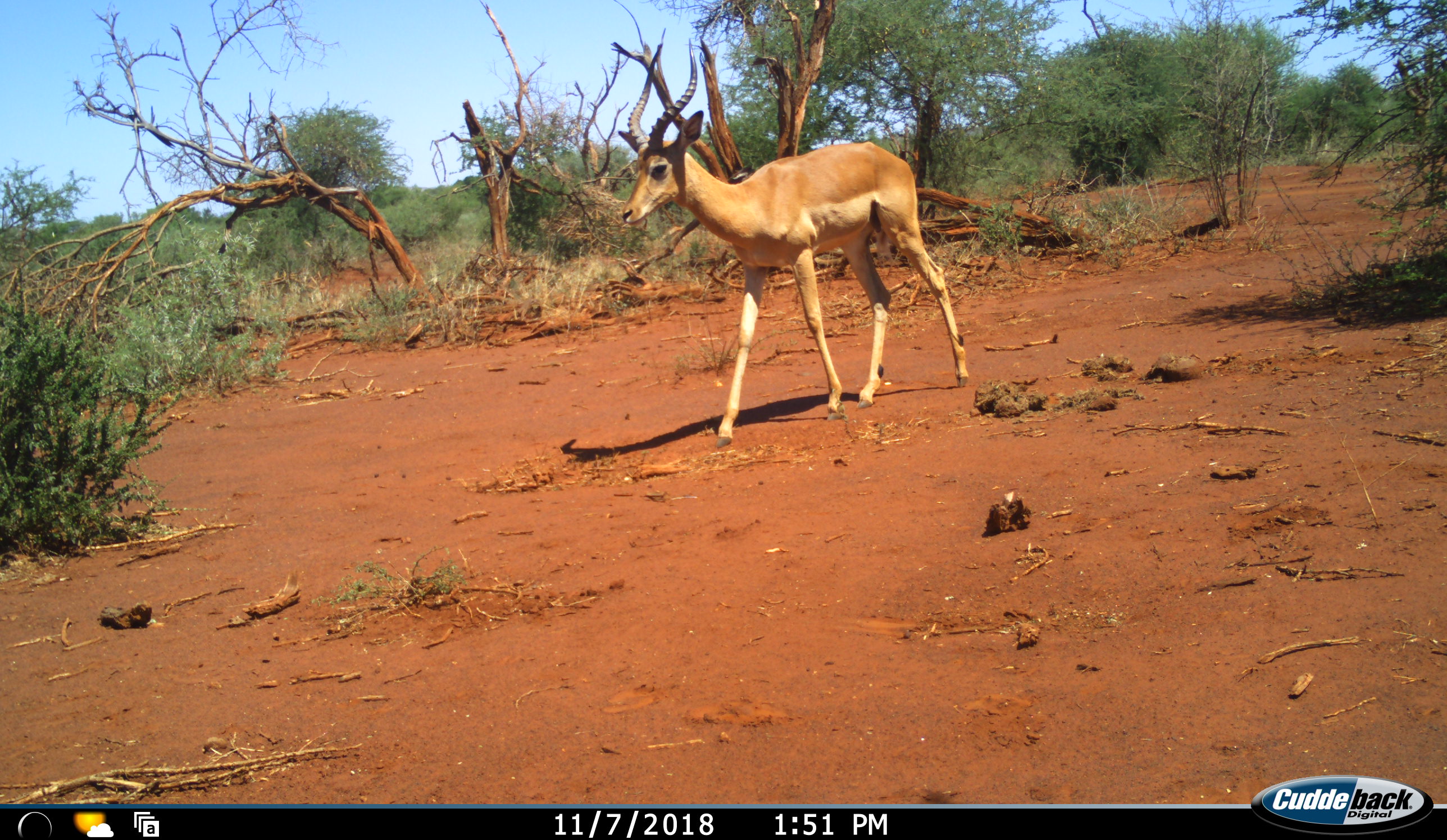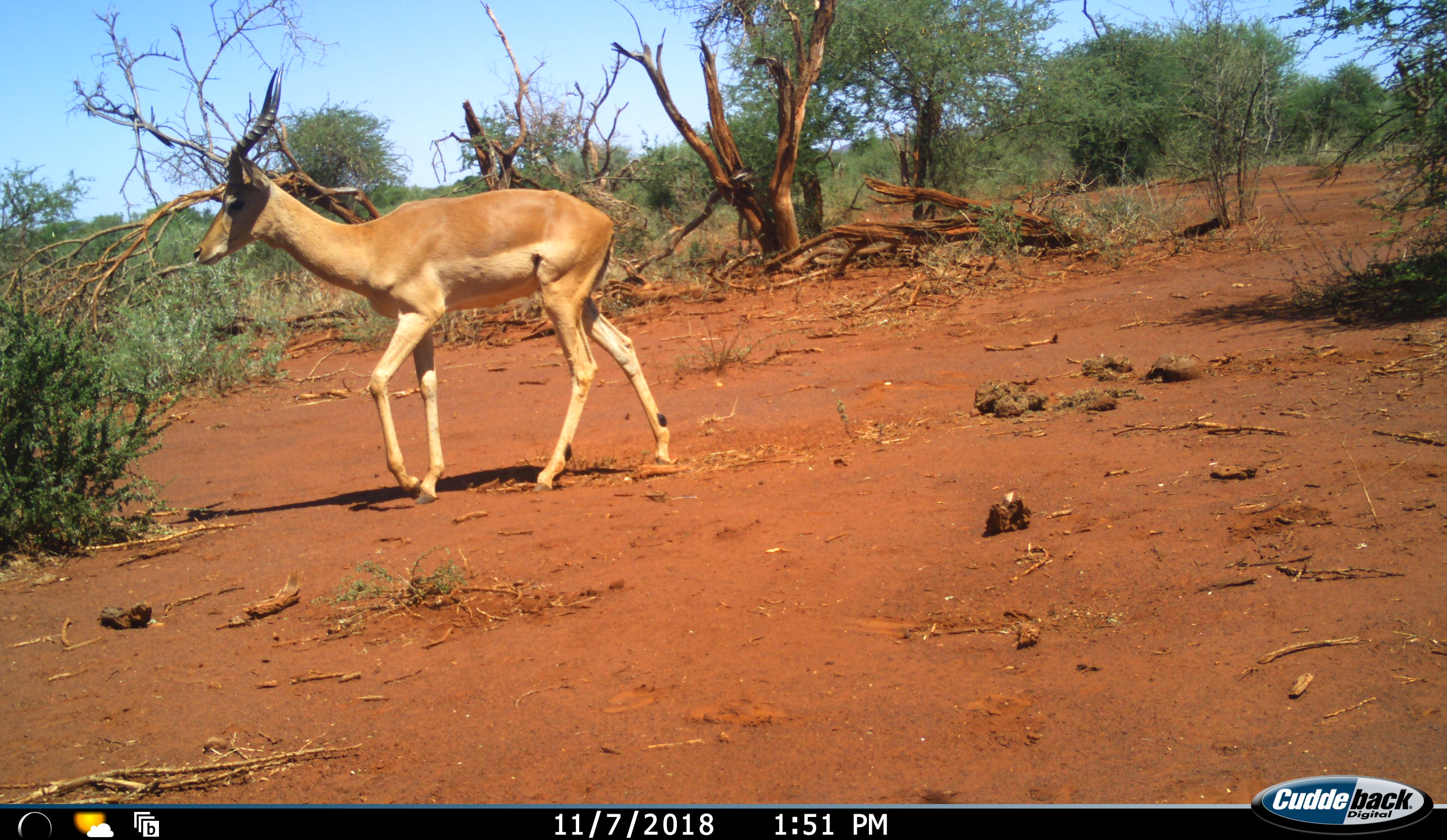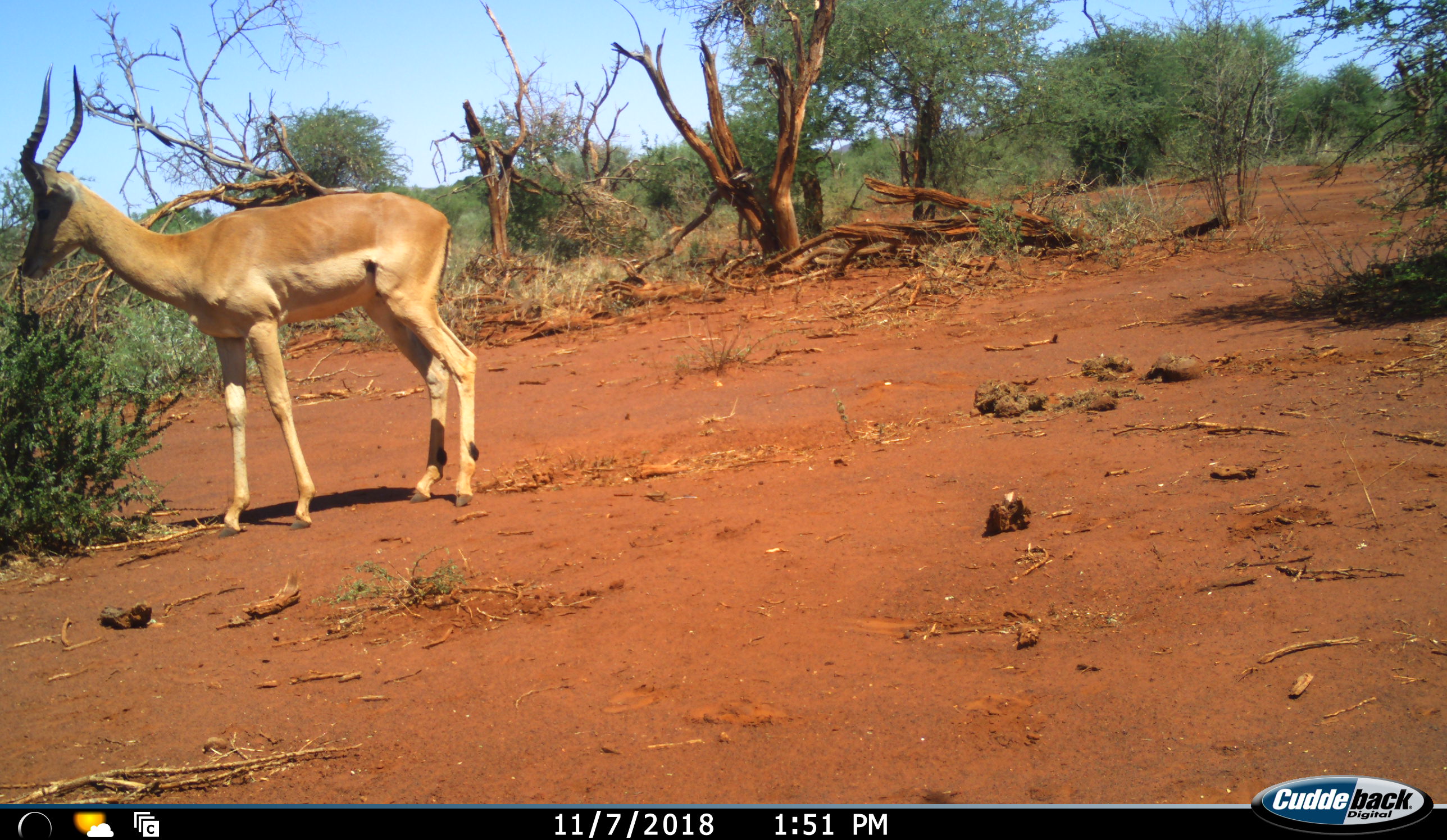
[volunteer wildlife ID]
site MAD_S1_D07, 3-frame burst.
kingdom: Animalia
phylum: Chordata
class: Mammalia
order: Artiodactyla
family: Bovidae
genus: Aepyceros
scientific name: Aepyceros melampus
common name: impala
Impala (Aepyceros melampus), count 1. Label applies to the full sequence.